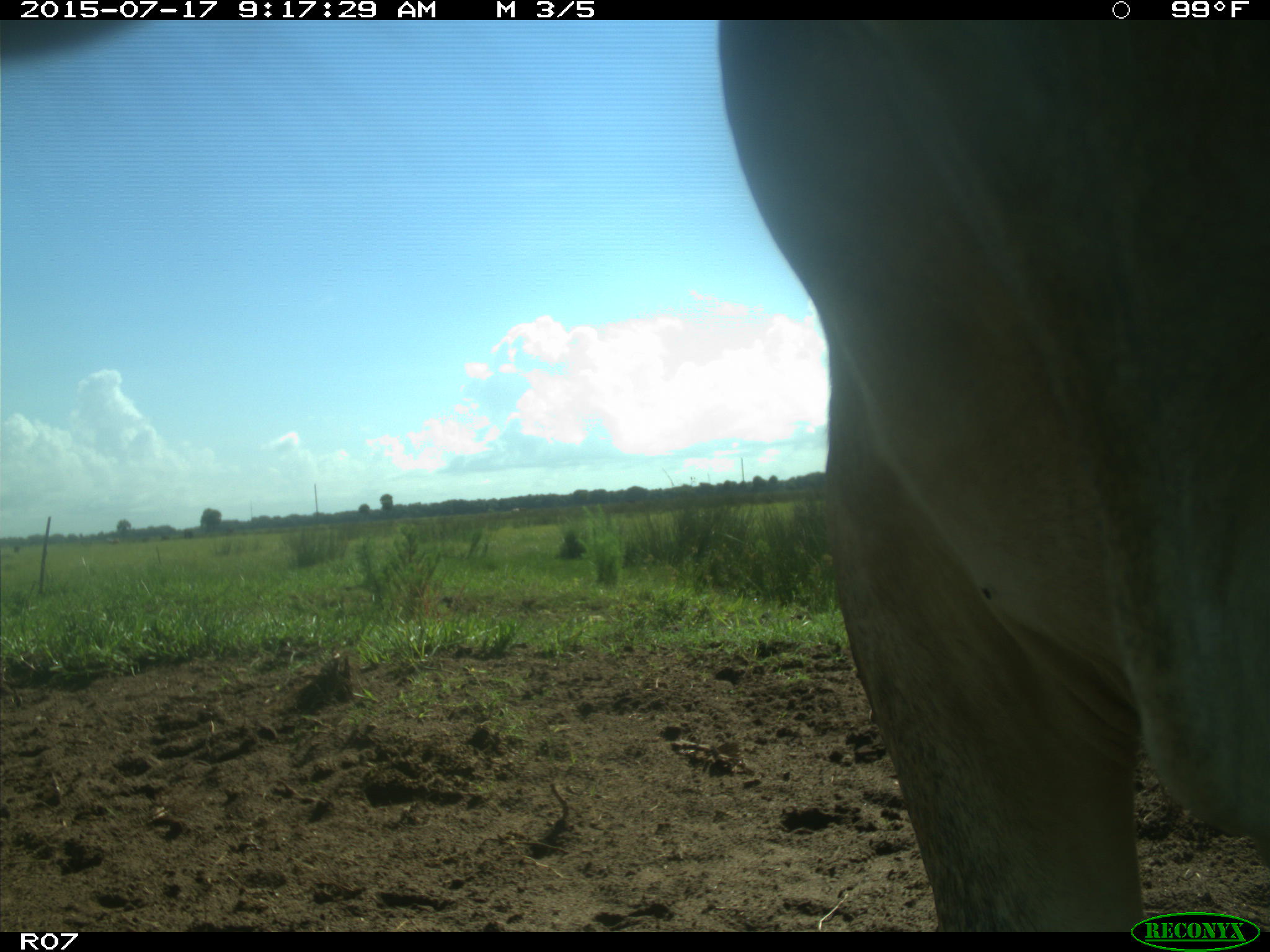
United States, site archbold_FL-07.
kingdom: Animalia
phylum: Chordata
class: Mammalia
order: Artiodactyla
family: Bovidae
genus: Bos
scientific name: Bos taurus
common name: domestic cow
Bos taurus (domestic cow).